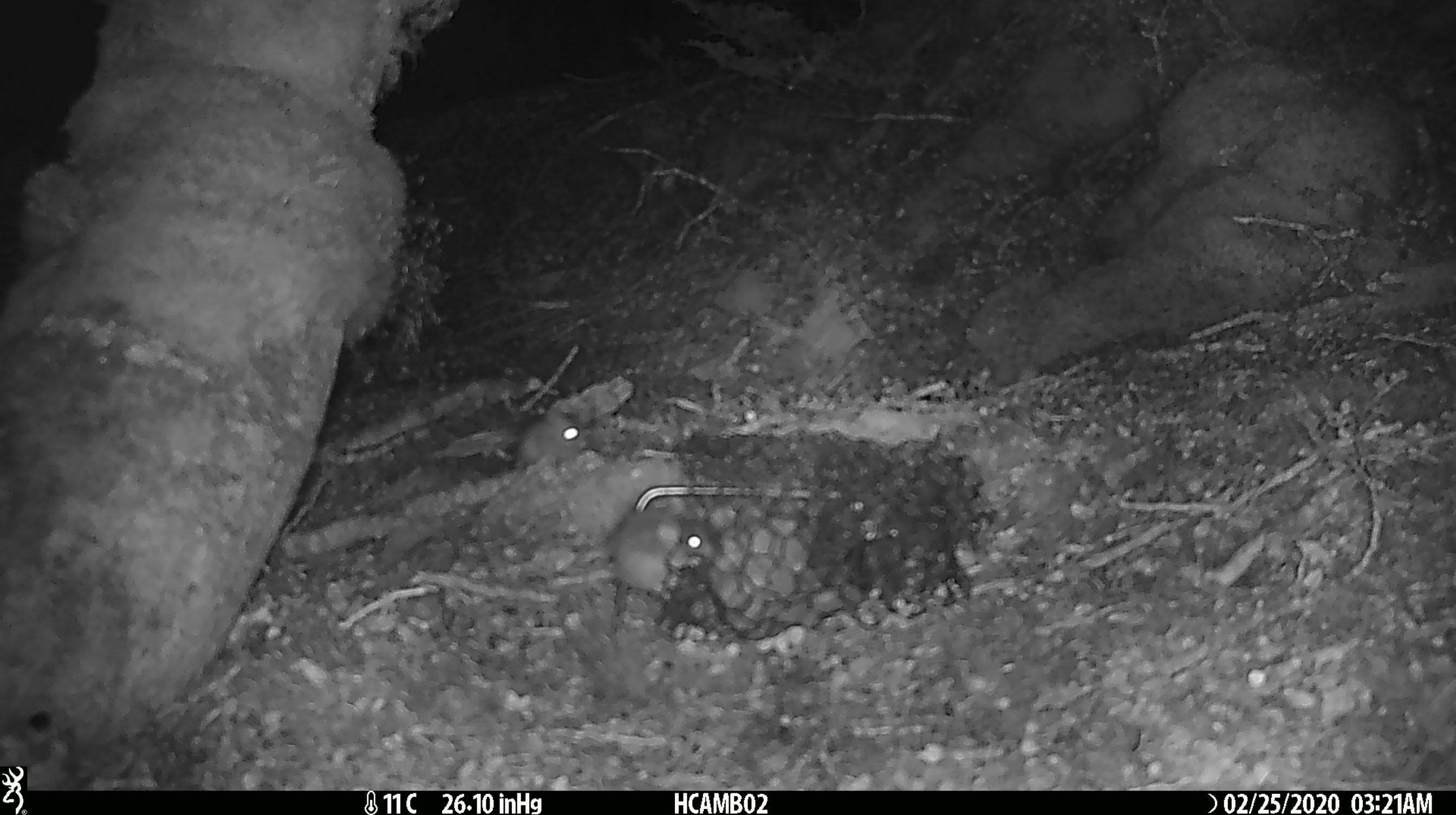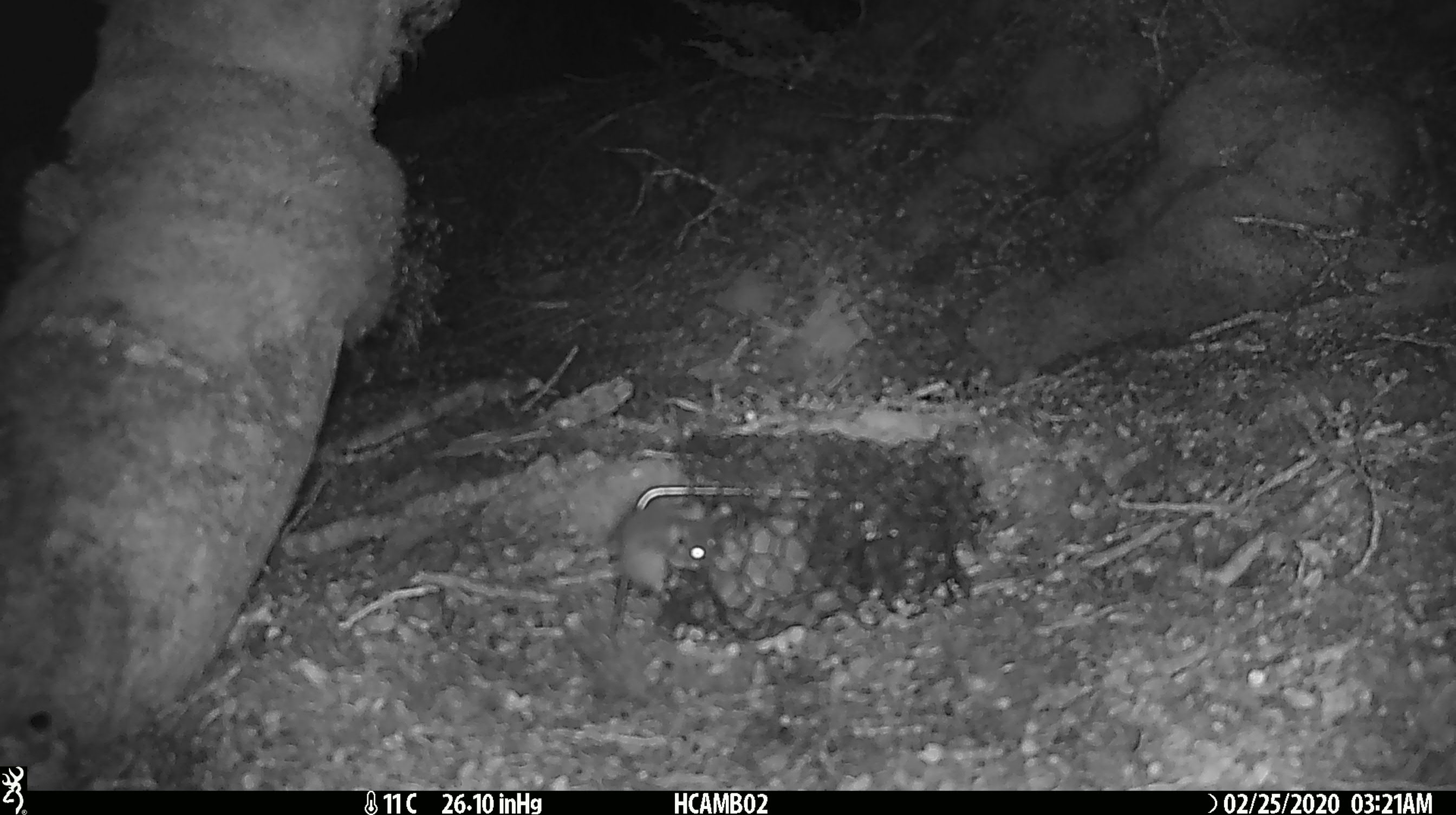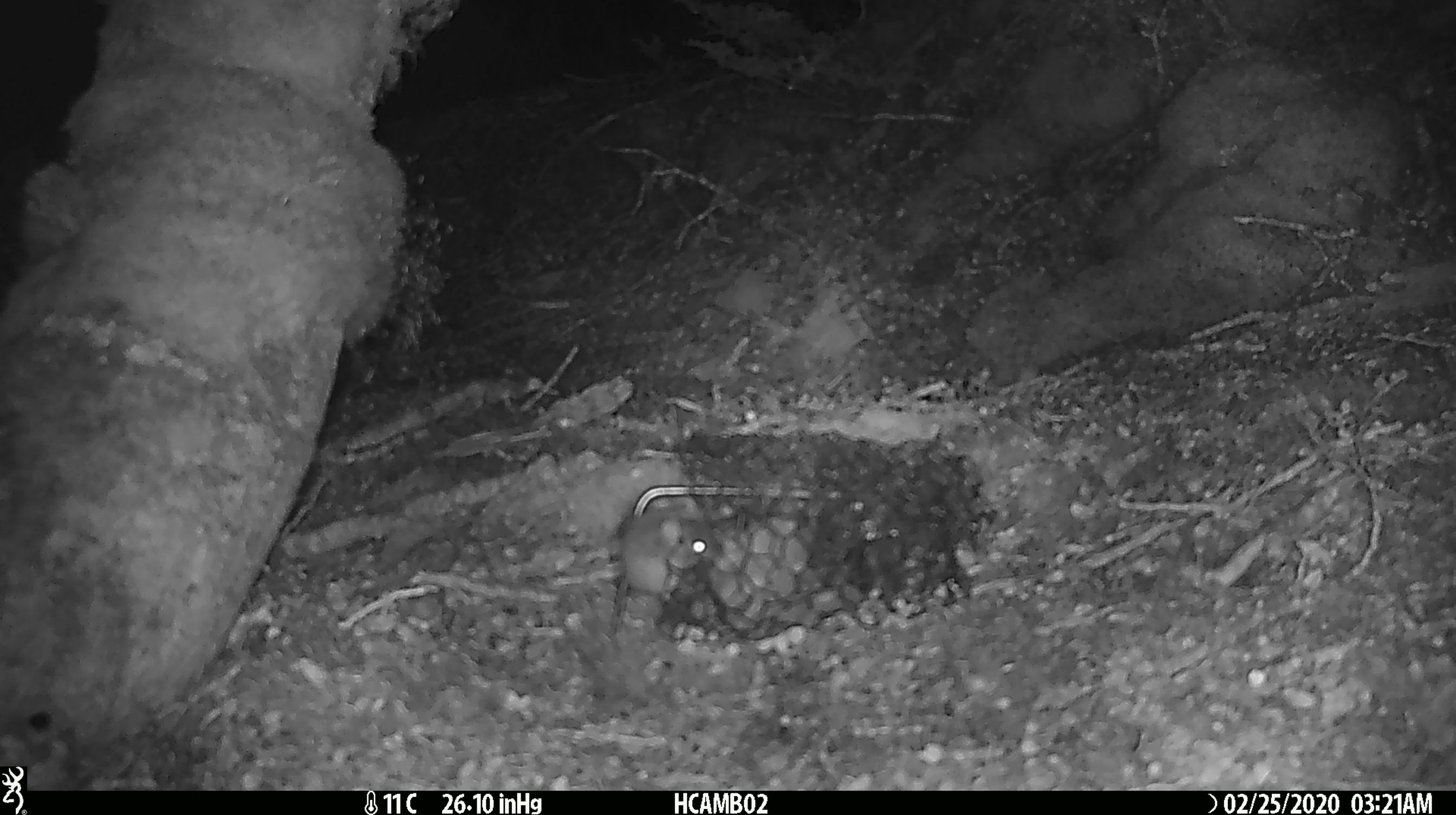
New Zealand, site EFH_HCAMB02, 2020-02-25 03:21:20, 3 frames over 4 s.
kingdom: Animalia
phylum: Chordata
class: Mammalia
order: Rodentia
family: Muridae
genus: Mus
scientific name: Mus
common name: mouse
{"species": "mouse (Mus)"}